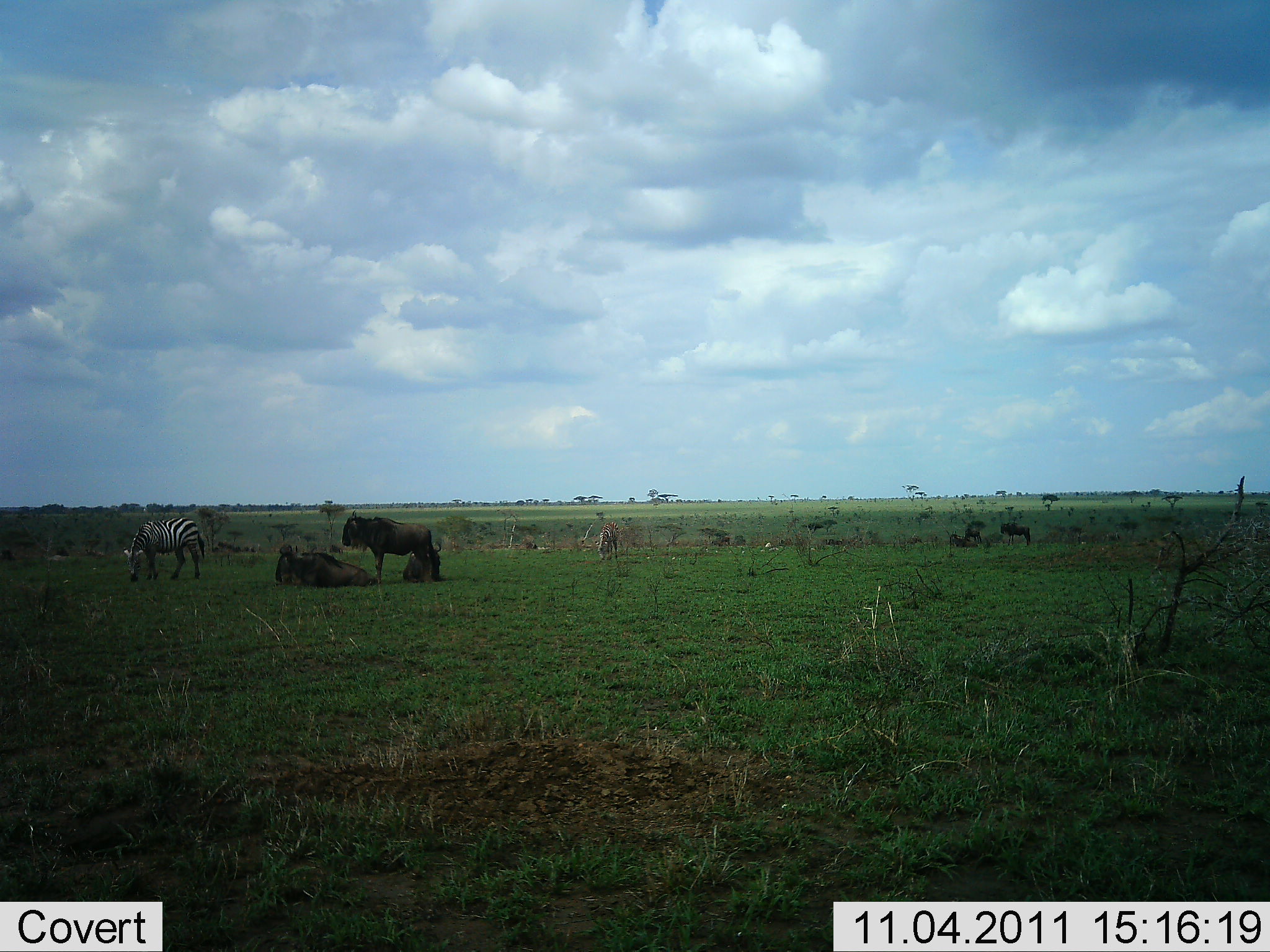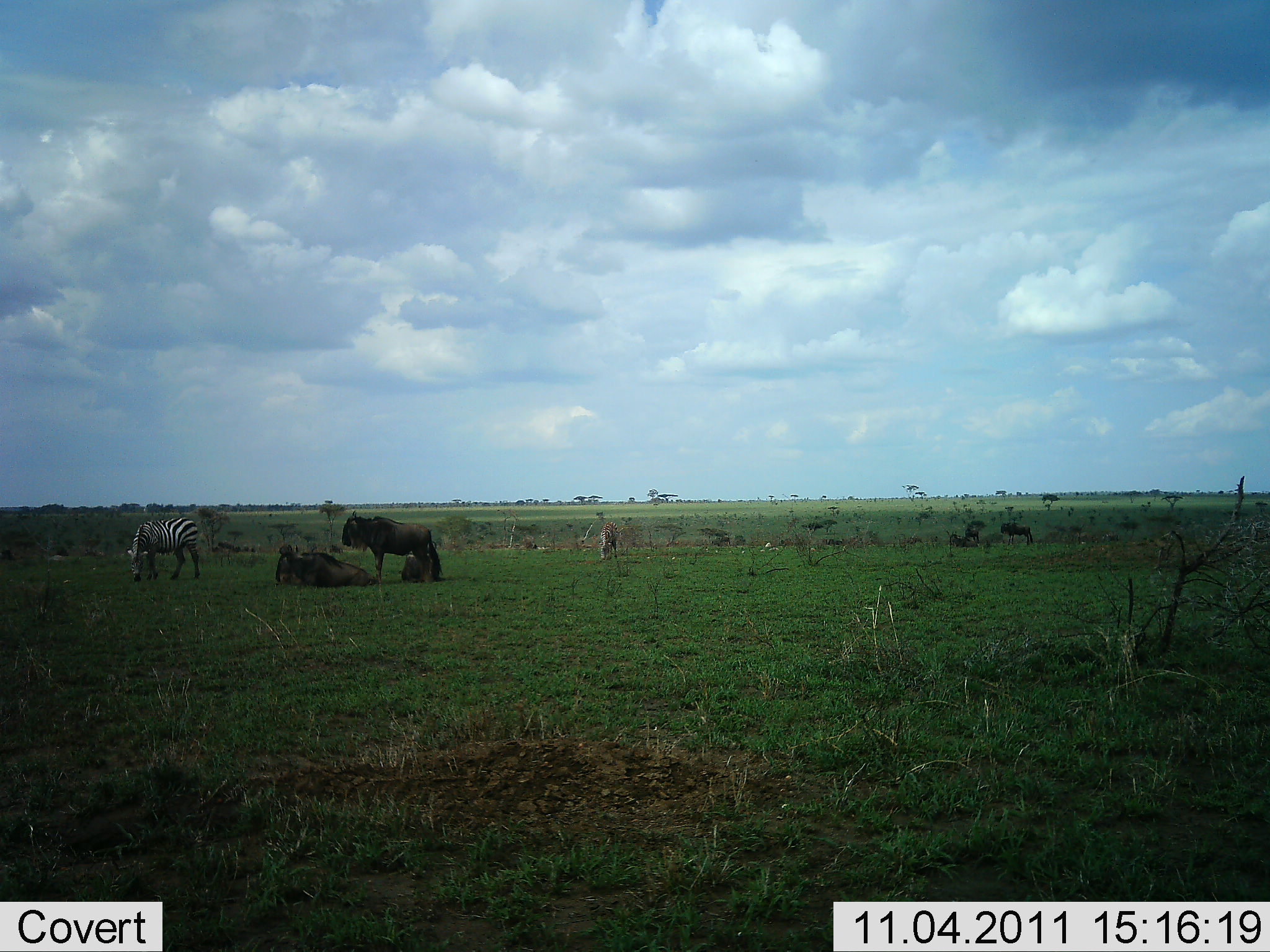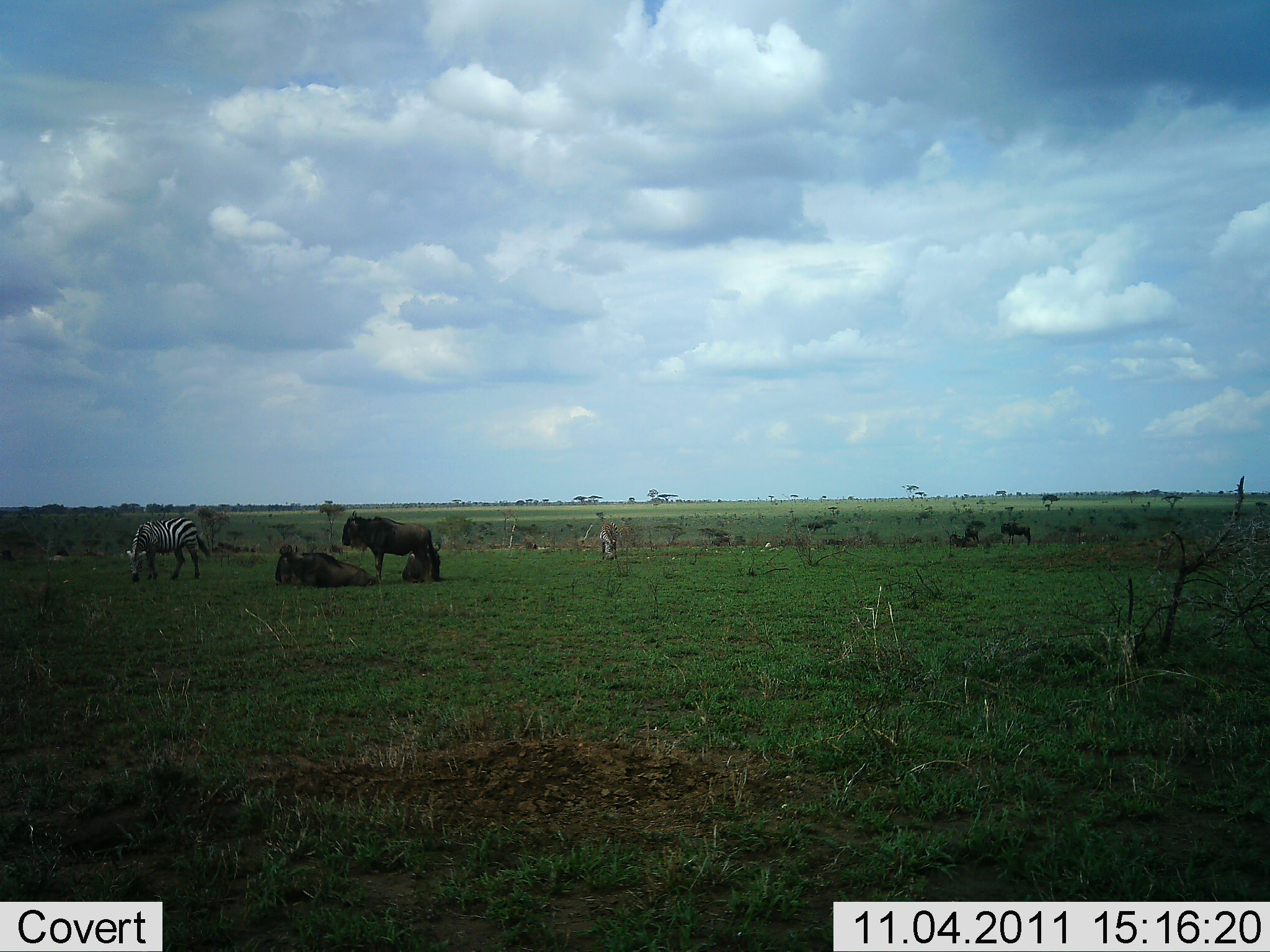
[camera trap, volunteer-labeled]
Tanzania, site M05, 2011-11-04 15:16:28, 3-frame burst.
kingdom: Animalia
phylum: Chordata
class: Mammalia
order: Artiodactyla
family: Bovidae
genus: Connochaetes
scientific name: Connochaetes taurinus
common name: blue wildebeest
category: wildebeest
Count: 3.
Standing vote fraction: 80%.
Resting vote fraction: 100%.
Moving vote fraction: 7%.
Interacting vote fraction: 0%.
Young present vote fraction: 7%.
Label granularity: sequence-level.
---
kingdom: Animalia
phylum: Chordata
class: Mammalia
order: Perissodactyla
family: Equidae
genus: Equus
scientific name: Equus quagga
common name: plains zebra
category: zebra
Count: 1.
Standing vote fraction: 25%.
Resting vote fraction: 0%.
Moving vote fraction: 0%.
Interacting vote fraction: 0%.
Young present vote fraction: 0%.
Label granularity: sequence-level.